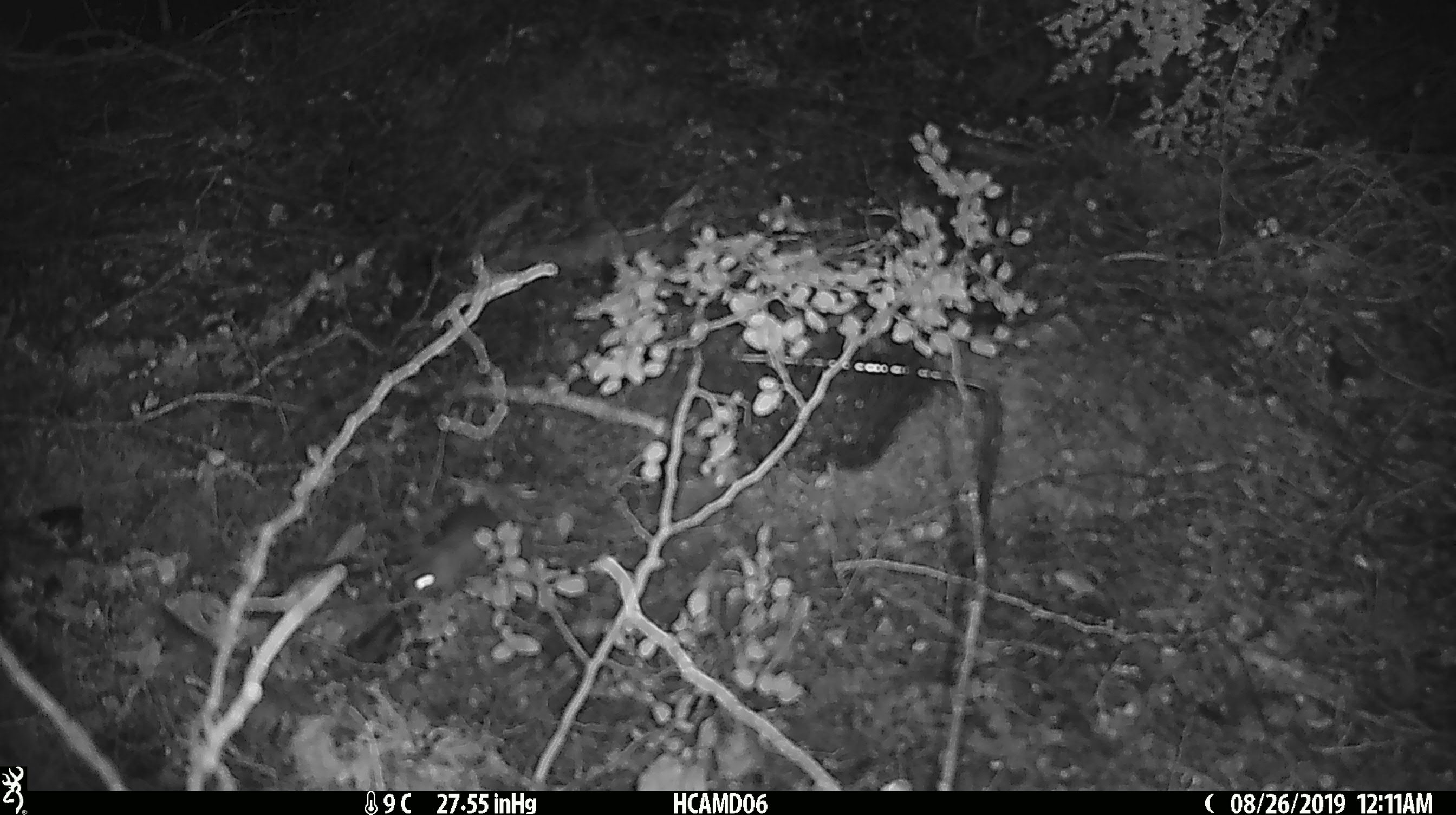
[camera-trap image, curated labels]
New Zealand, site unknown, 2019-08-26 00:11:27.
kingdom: Animalia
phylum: Chordata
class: Mammalia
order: Rodentia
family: Muridae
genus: Mus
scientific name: Mus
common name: mouse